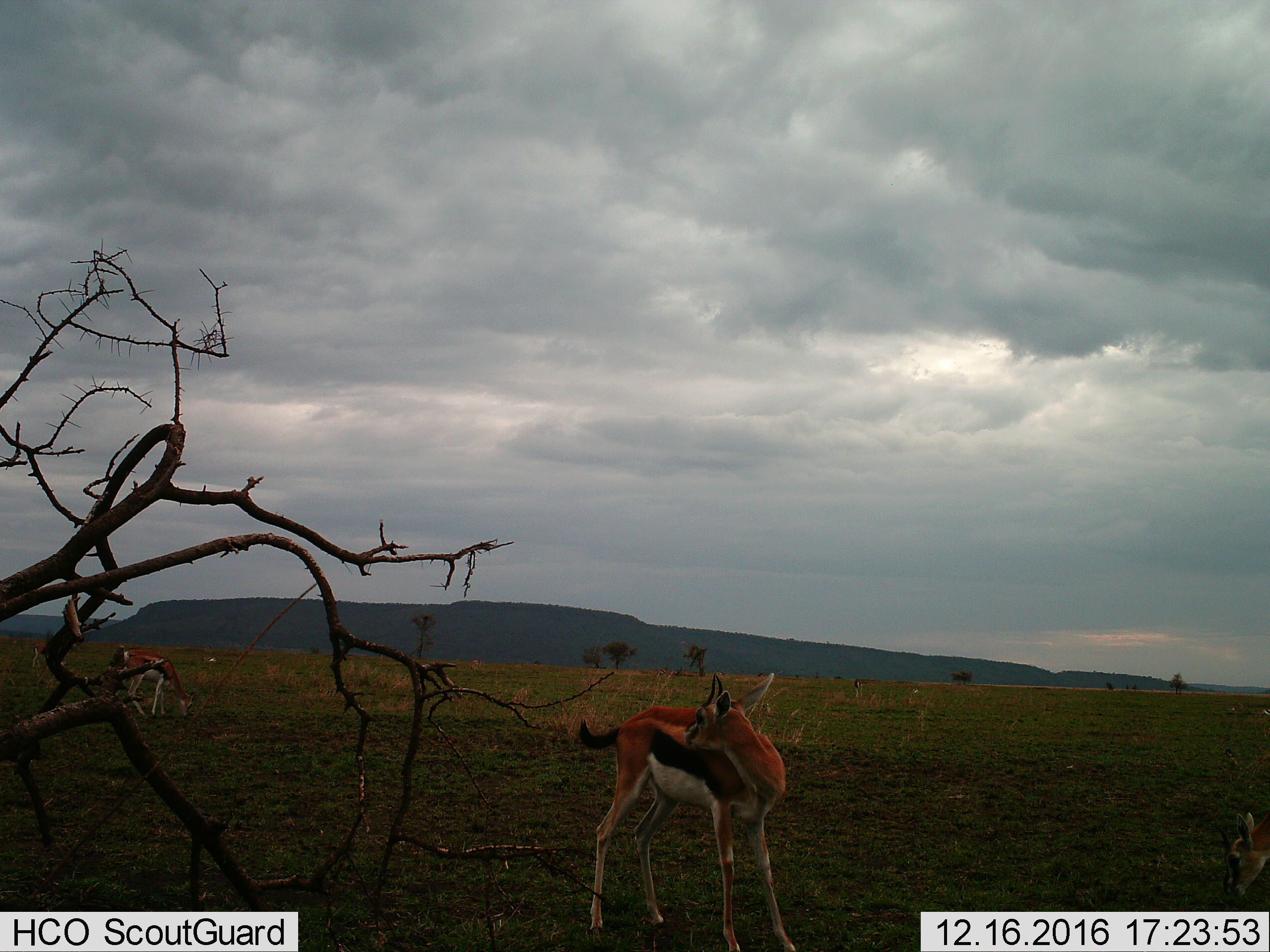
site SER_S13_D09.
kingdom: Animalia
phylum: Chordata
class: Mammalia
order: Artiodactyla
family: Bovidae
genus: Eudorcas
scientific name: Eudorcas thomsonii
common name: thomson's gazelle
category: gazellethomsons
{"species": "gazellethomsons (thomson's gazelle) (Eudorcas thomsonii)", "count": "3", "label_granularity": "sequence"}